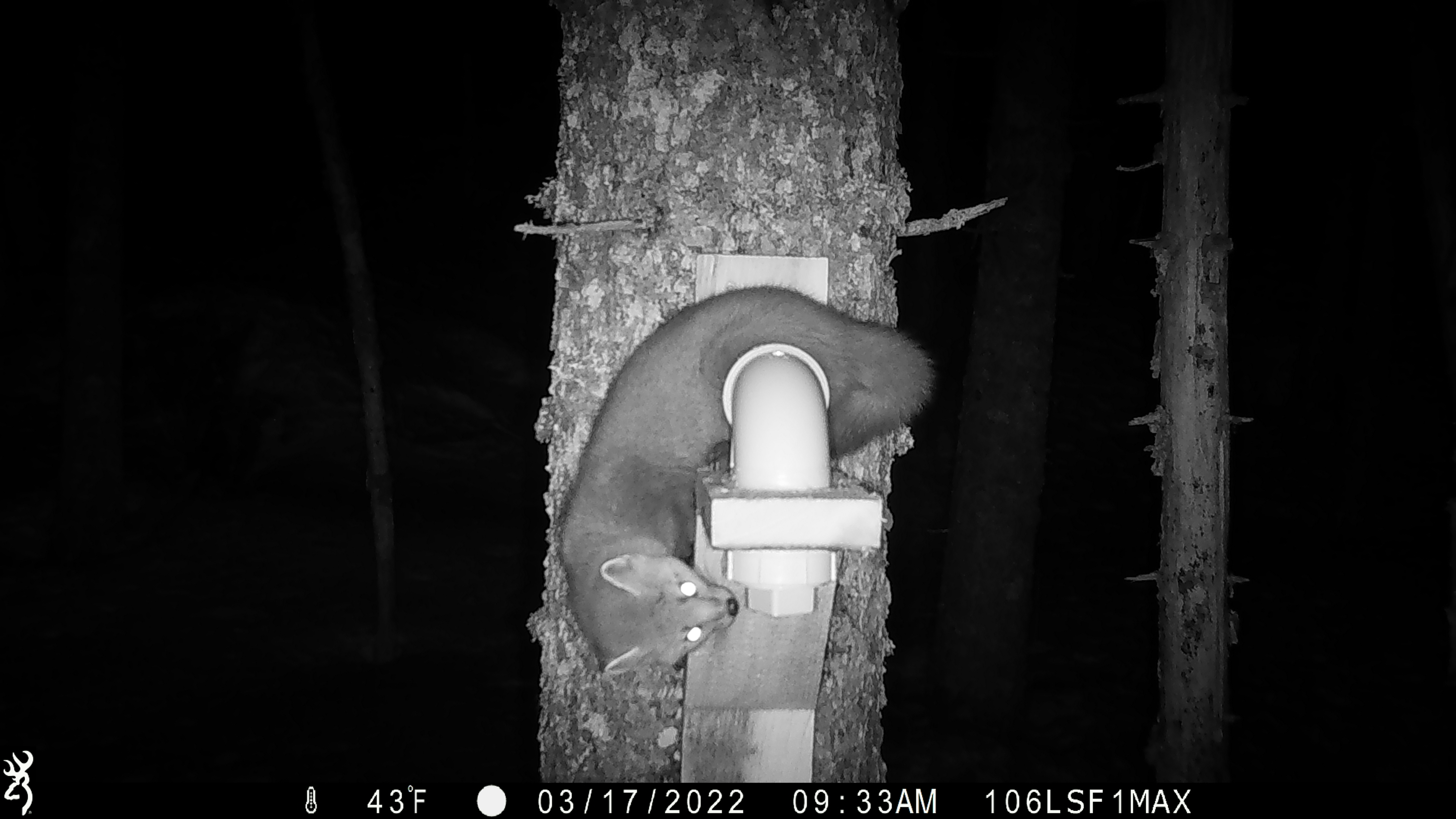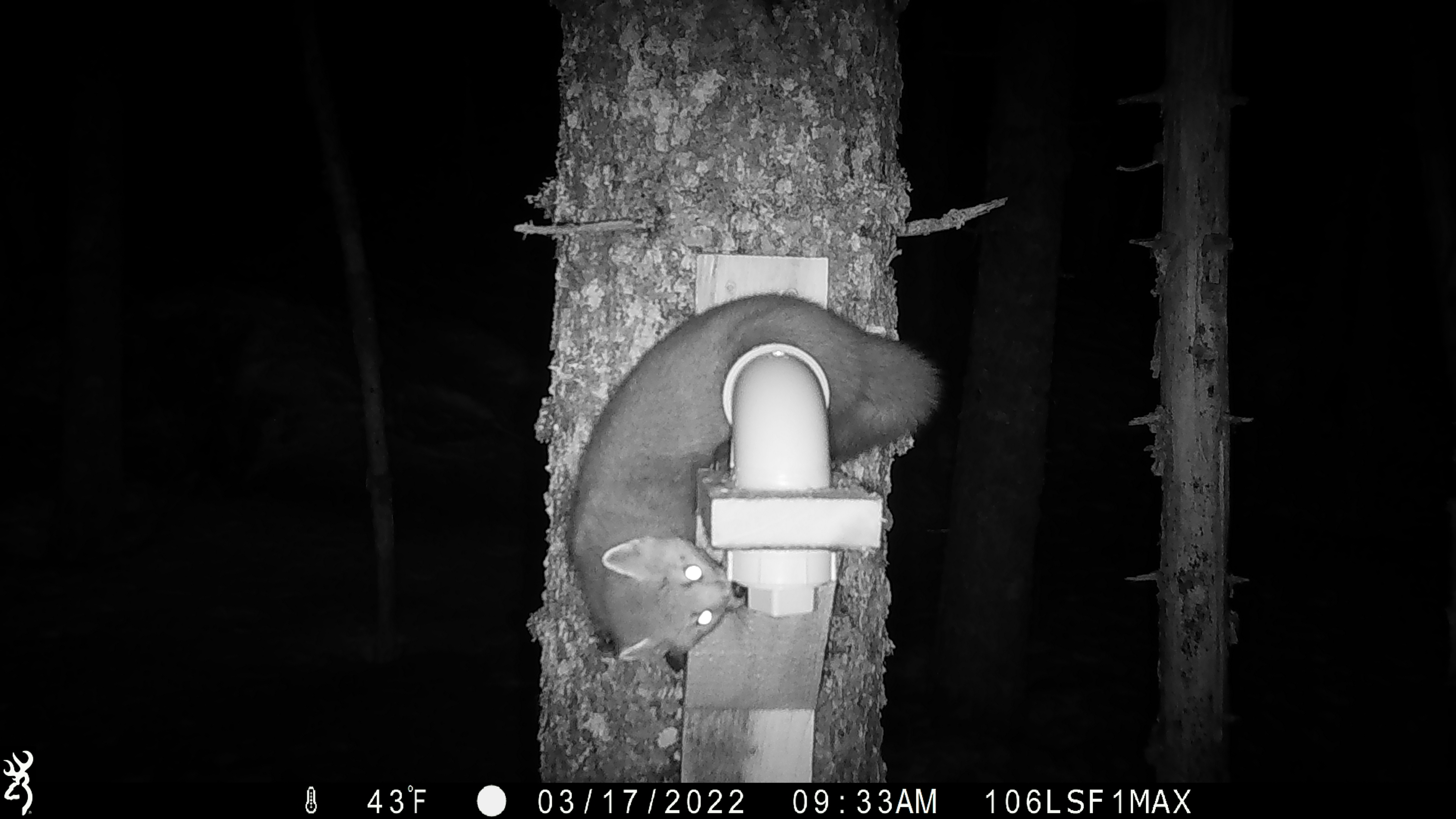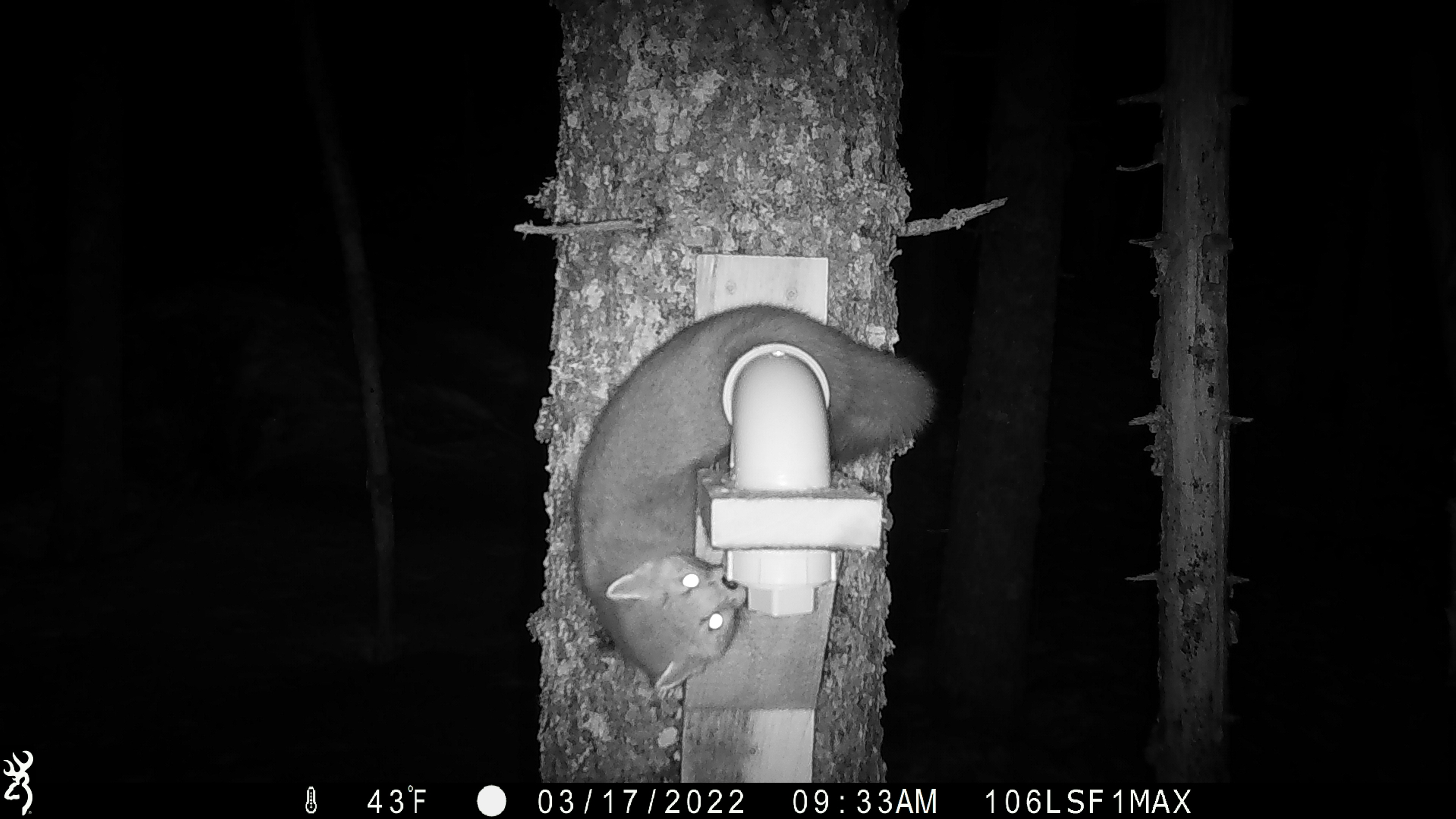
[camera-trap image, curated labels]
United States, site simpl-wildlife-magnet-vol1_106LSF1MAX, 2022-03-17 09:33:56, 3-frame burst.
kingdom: Animalia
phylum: Chordata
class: Mammalia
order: Carnivora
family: Mustelidae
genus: Martes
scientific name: Martes americana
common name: american marten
American marten (Martes americana).